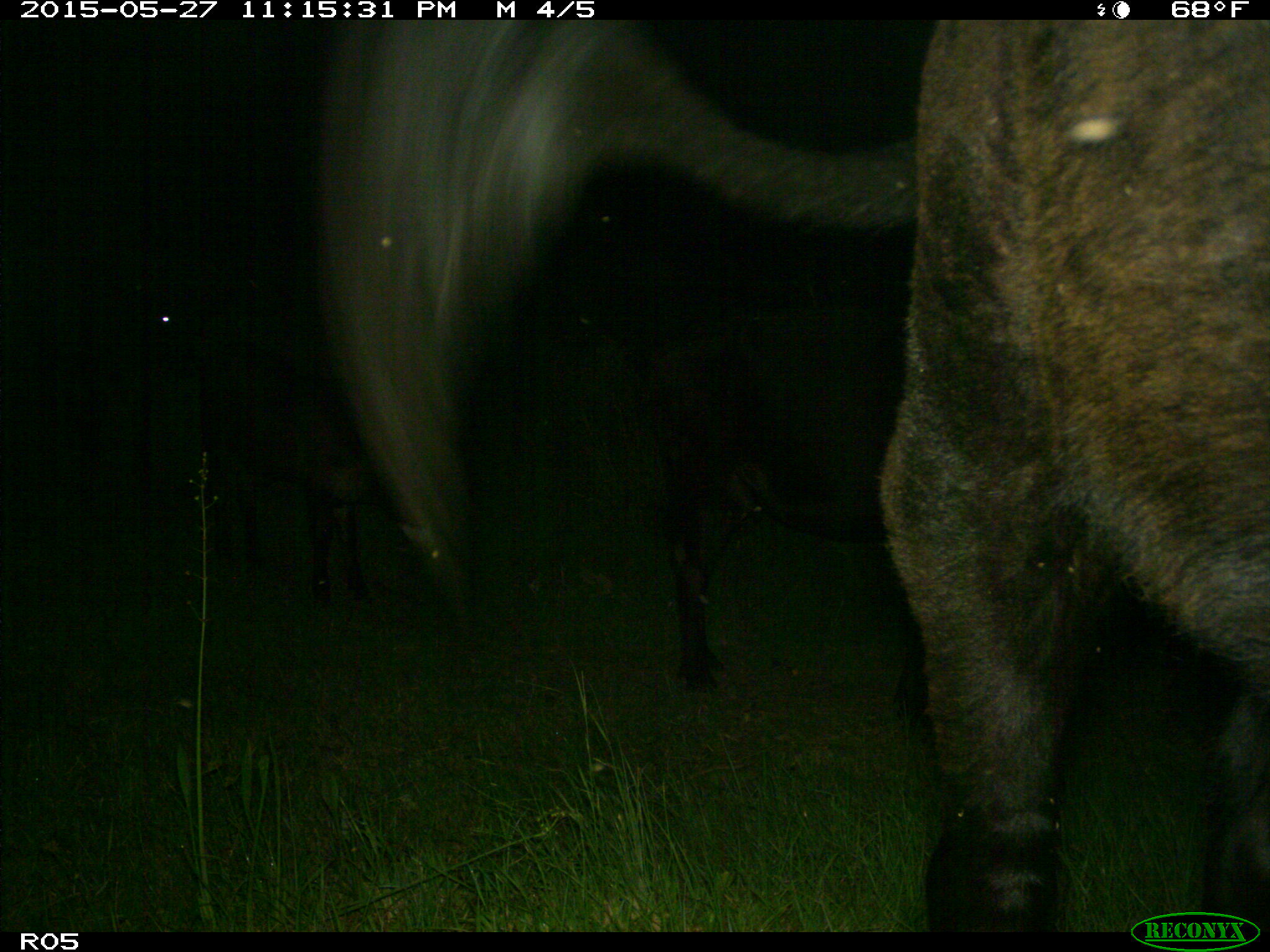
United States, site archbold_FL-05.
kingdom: Animalia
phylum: Chordata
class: Mammalia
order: Artiodactyla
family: Bovidae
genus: Bos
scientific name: Bos taurus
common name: domestic cow